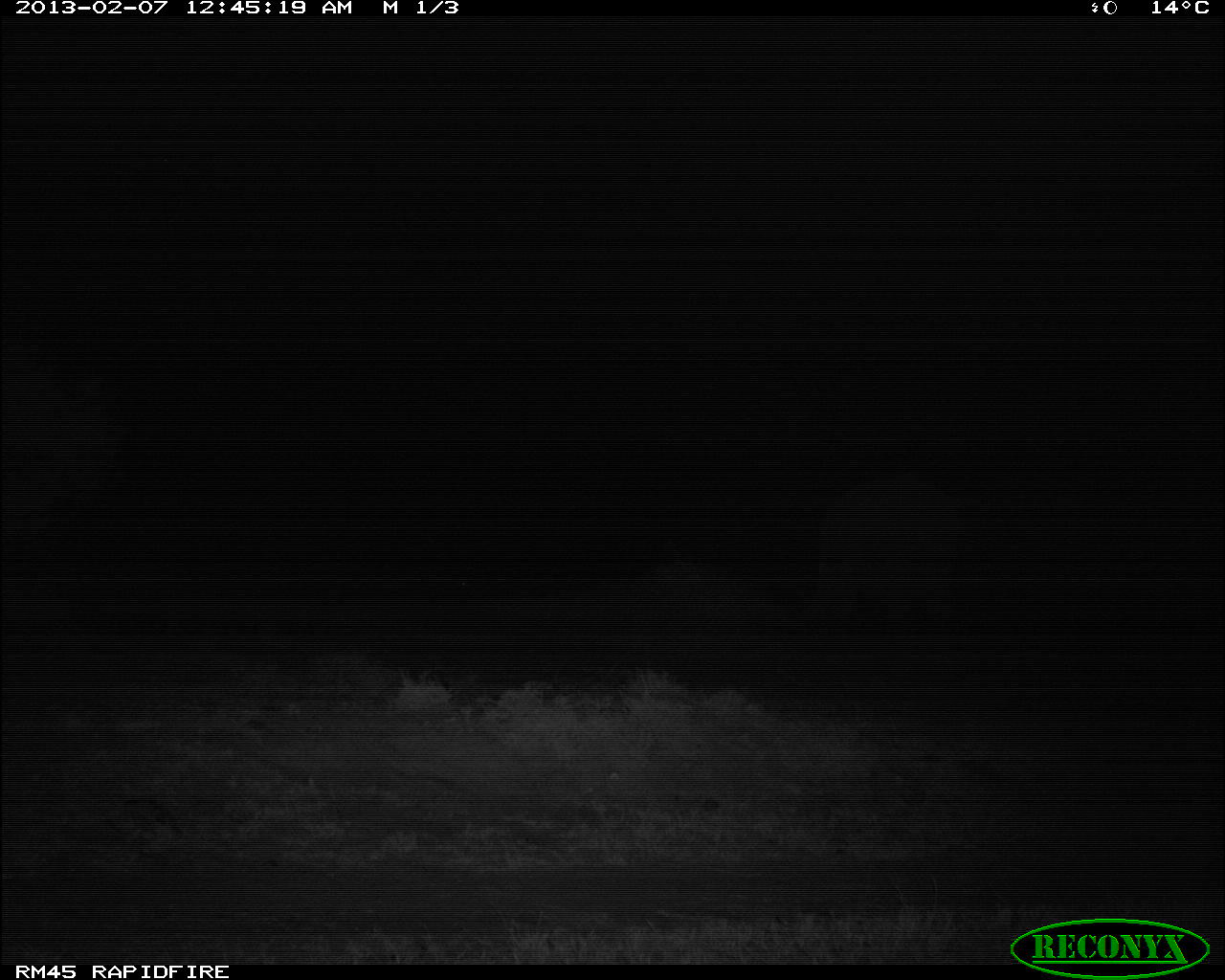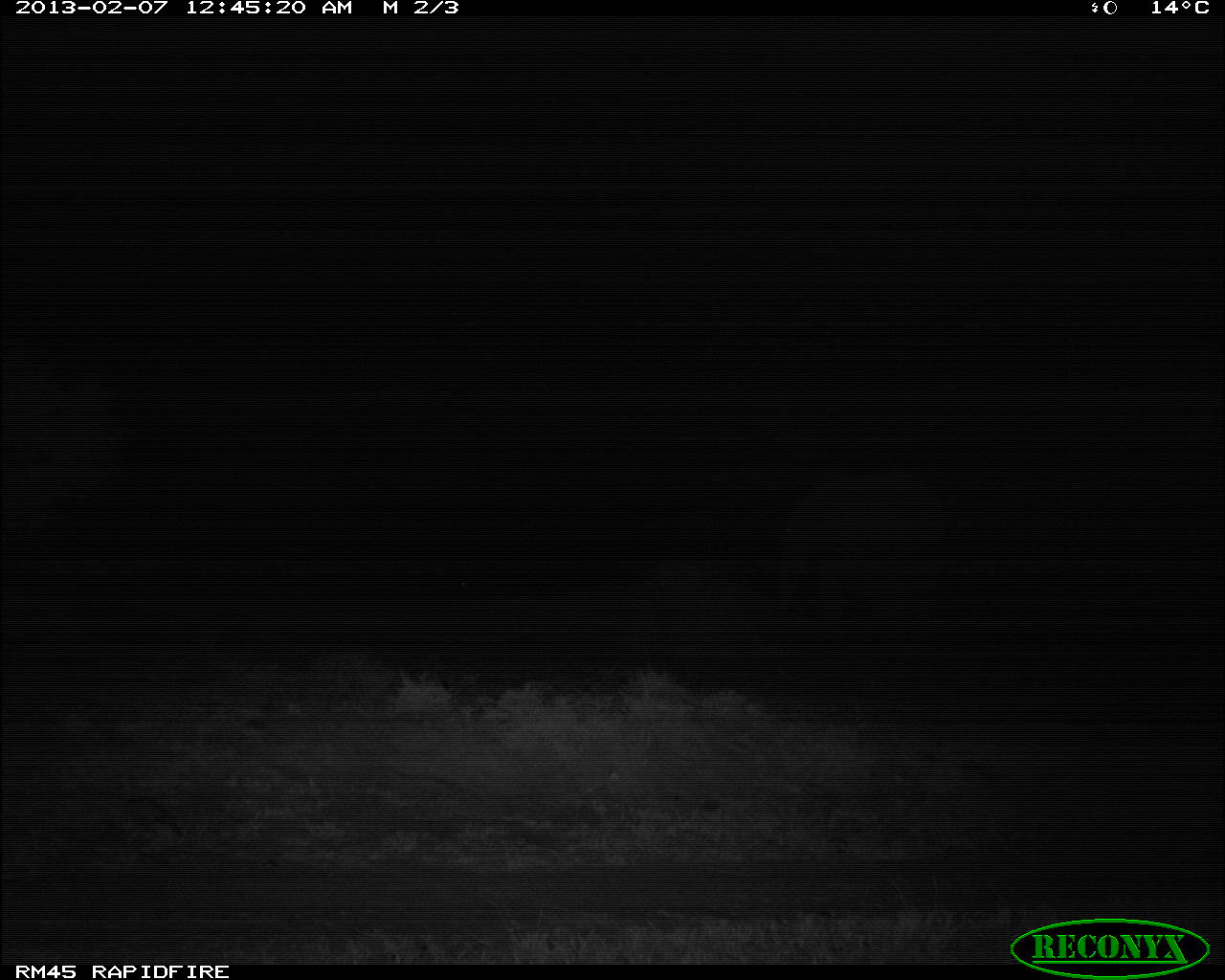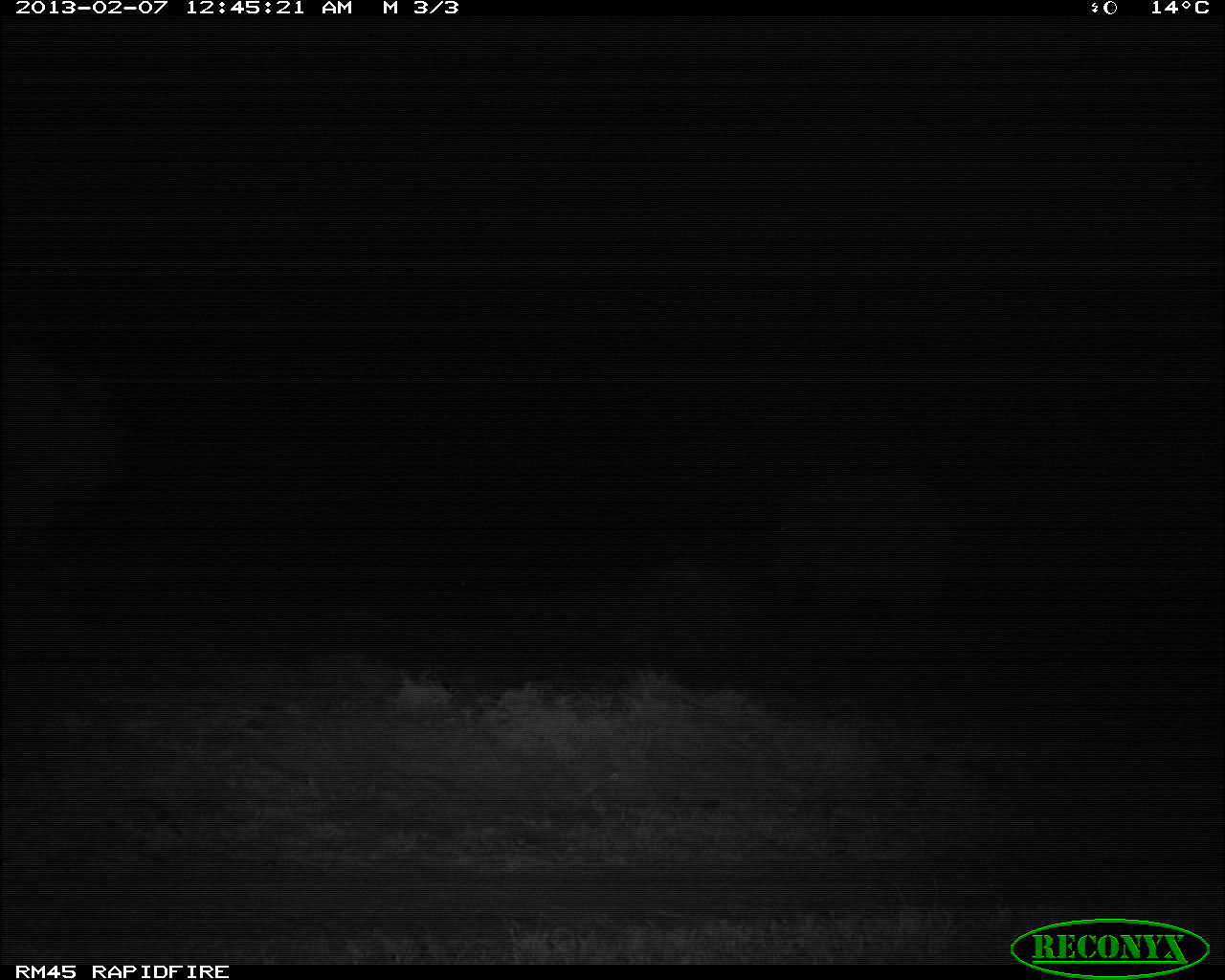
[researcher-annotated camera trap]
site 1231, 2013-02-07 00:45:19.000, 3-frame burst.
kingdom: Animalia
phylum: Chordata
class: Mammalia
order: Proboscidea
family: Elephantidae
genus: Loxodonta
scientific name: Loxodonta africana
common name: african bush elephant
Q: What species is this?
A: Loxodonta africana (african bush elephant).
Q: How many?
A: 1.